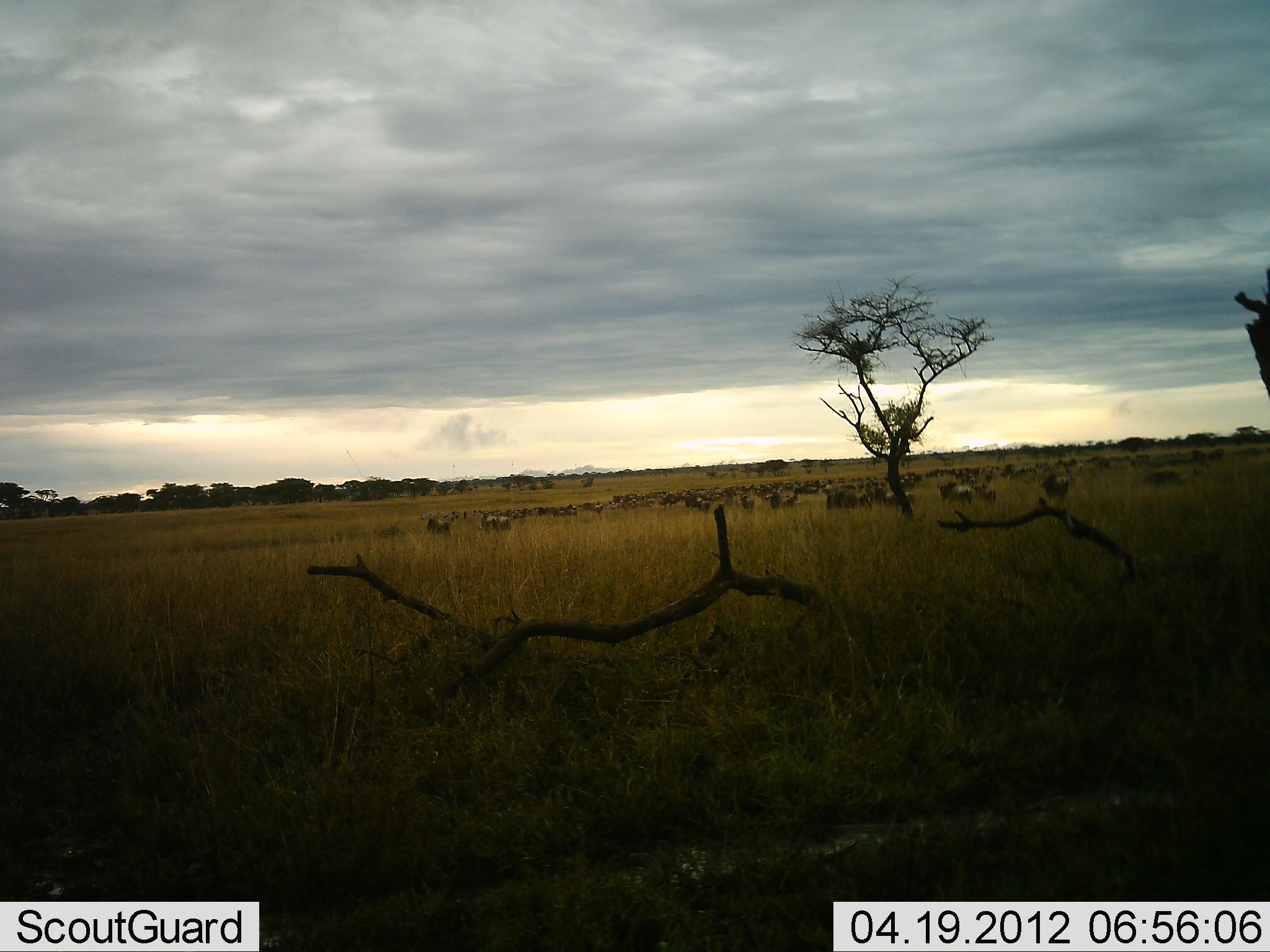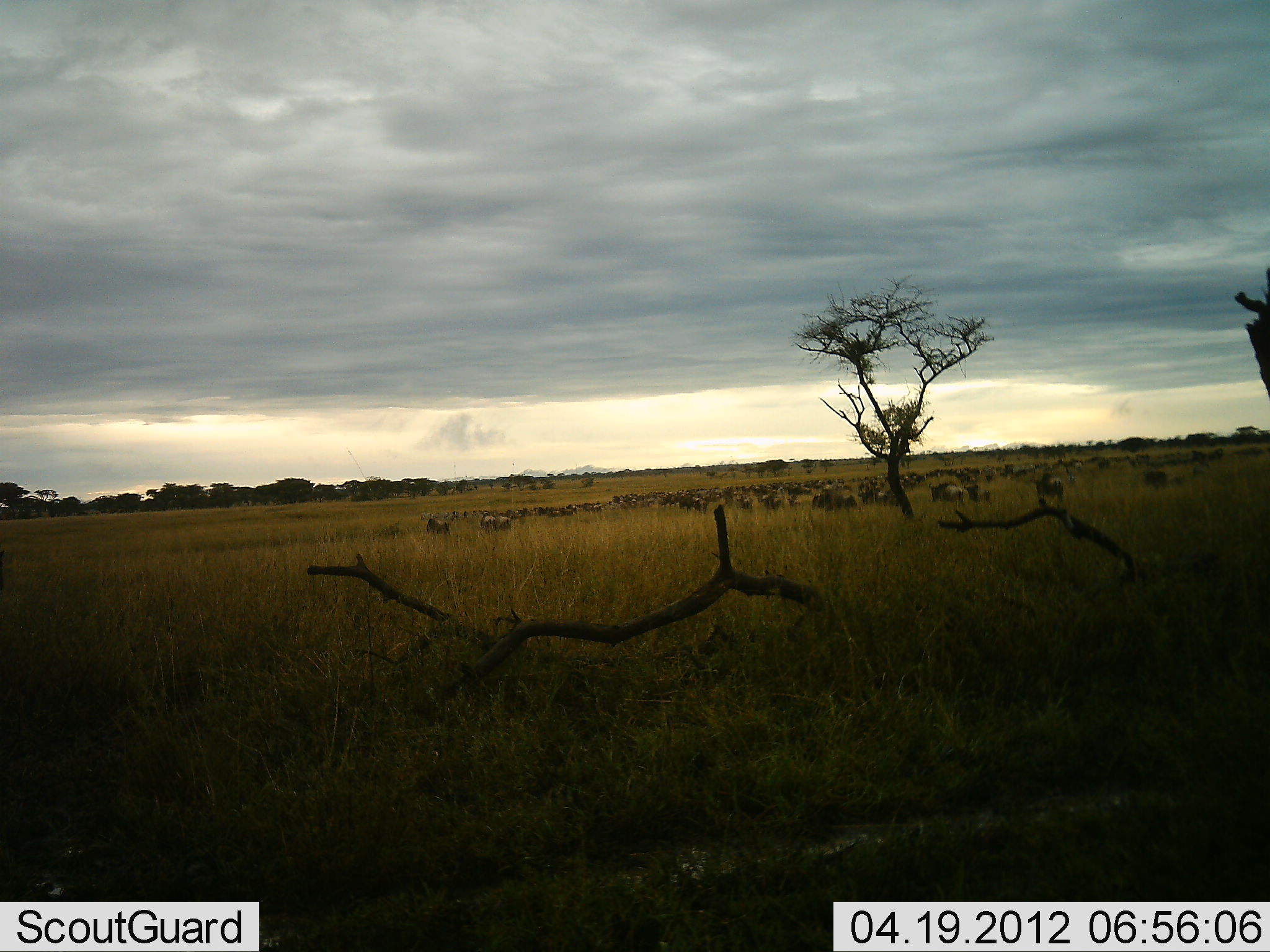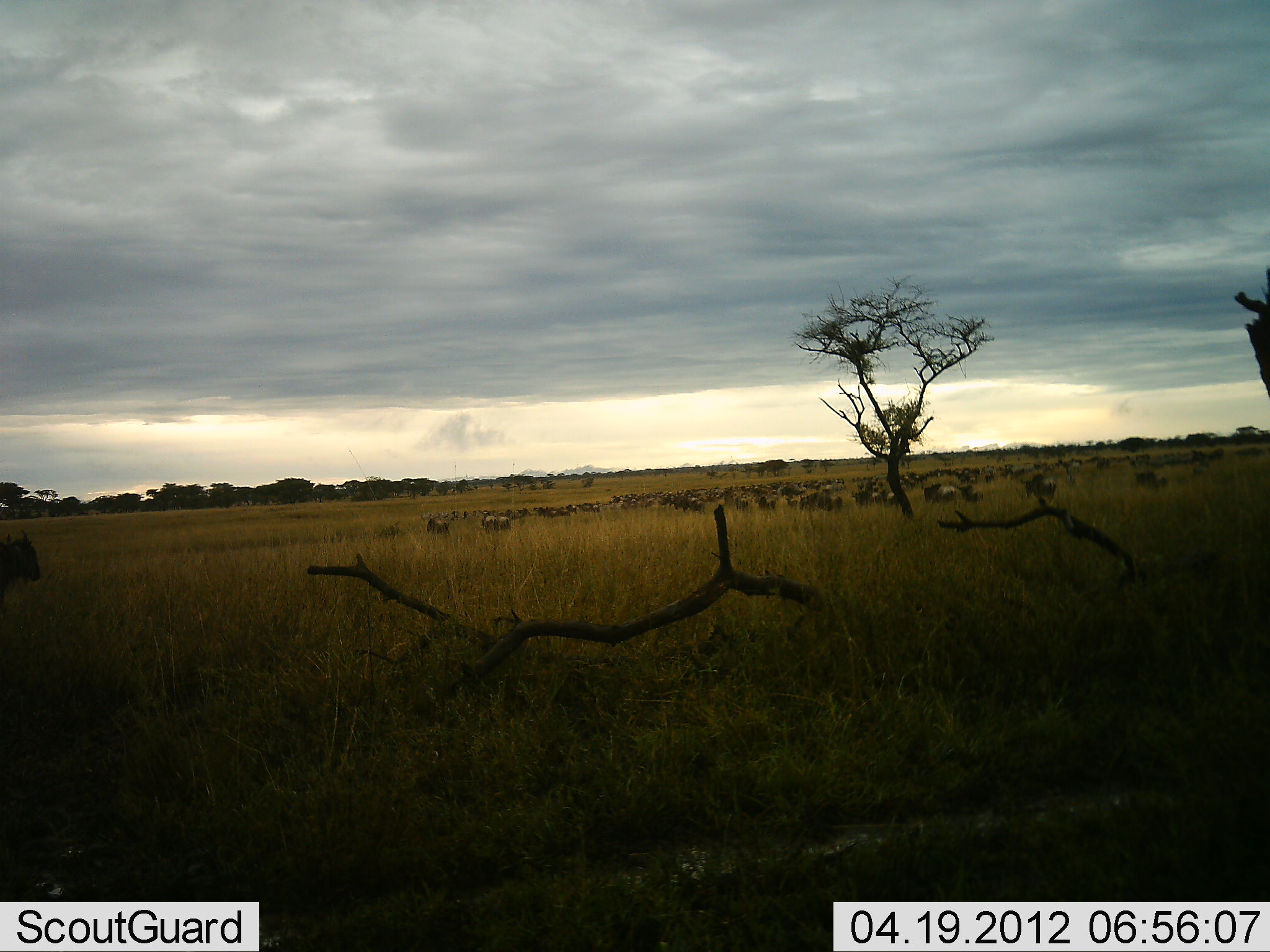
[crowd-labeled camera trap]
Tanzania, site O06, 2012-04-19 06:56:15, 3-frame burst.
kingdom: Animalia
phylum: Chordata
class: Mammalia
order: Artiodactyla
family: Bovidae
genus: Connochaetes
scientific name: Connochaetes taurinus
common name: blue wildebeest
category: wildebeest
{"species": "wildebeest (blue wildebeest) (Connochaetes taurinus)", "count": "11-50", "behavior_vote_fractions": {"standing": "29%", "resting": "10%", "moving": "95%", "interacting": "10%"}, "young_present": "19%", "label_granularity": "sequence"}